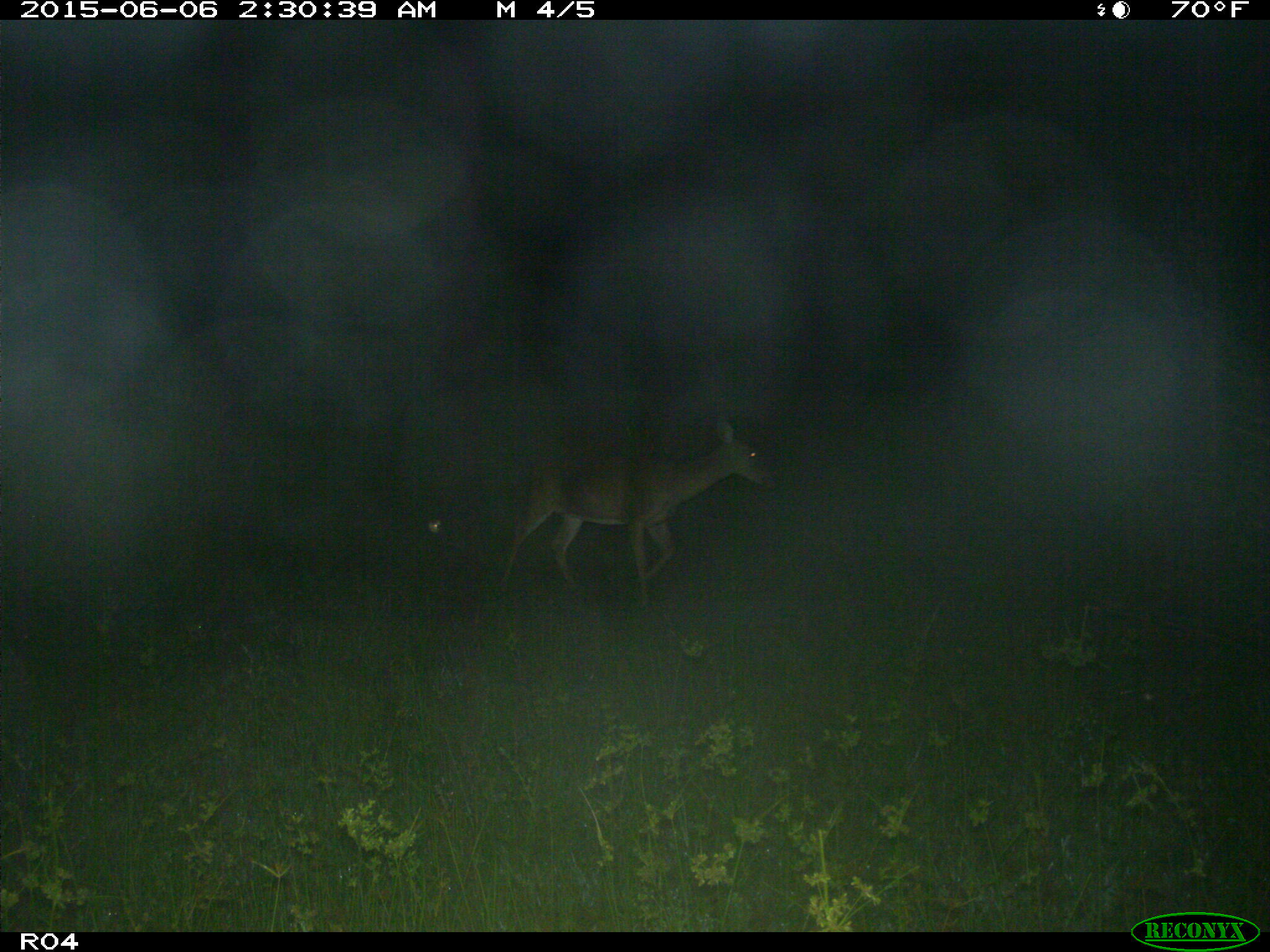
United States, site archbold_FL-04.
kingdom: Animalia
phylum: Chordata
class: Mammalia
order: Artiodactyla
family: Cervidae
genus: Odocoileus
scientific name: Odocoileus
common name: deer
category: unidentified deer